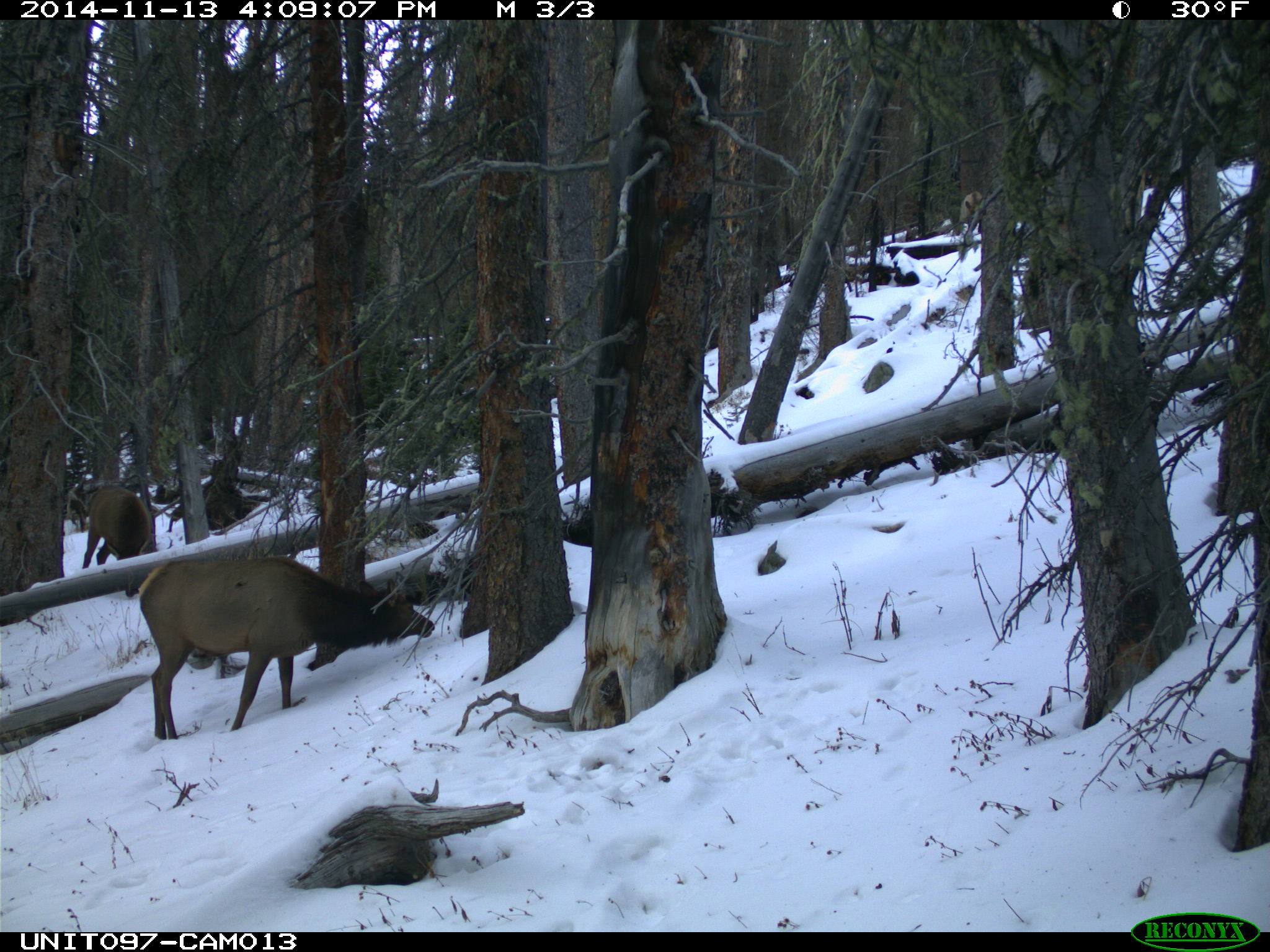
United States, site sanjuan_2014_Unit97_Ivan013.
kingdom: Animalia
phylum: Chordata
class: Mammalia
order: Artiodactyla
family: Cervidae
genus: Cervus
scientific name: Cervus elaphus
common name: red deer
Cervus elaphus (red deer).